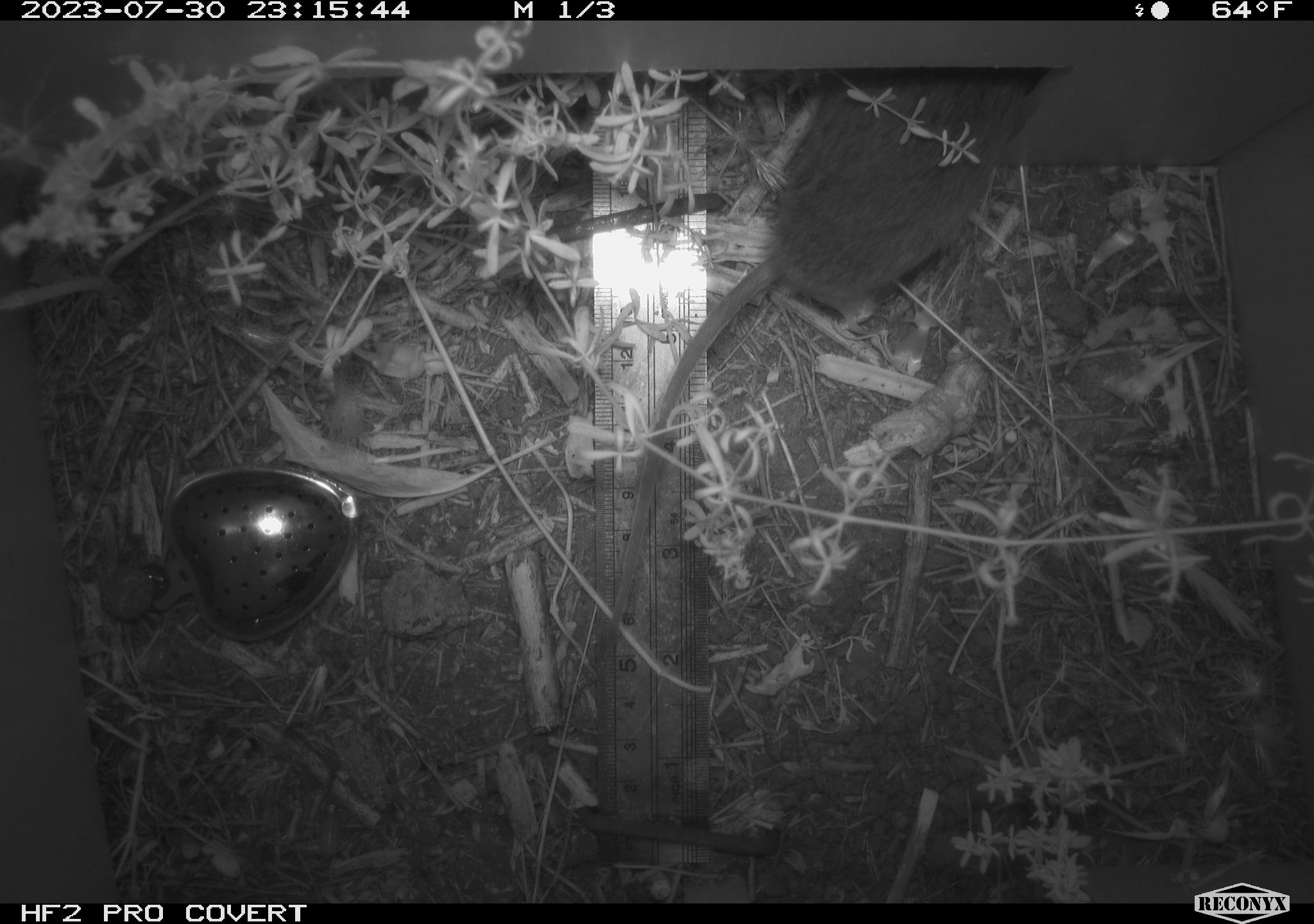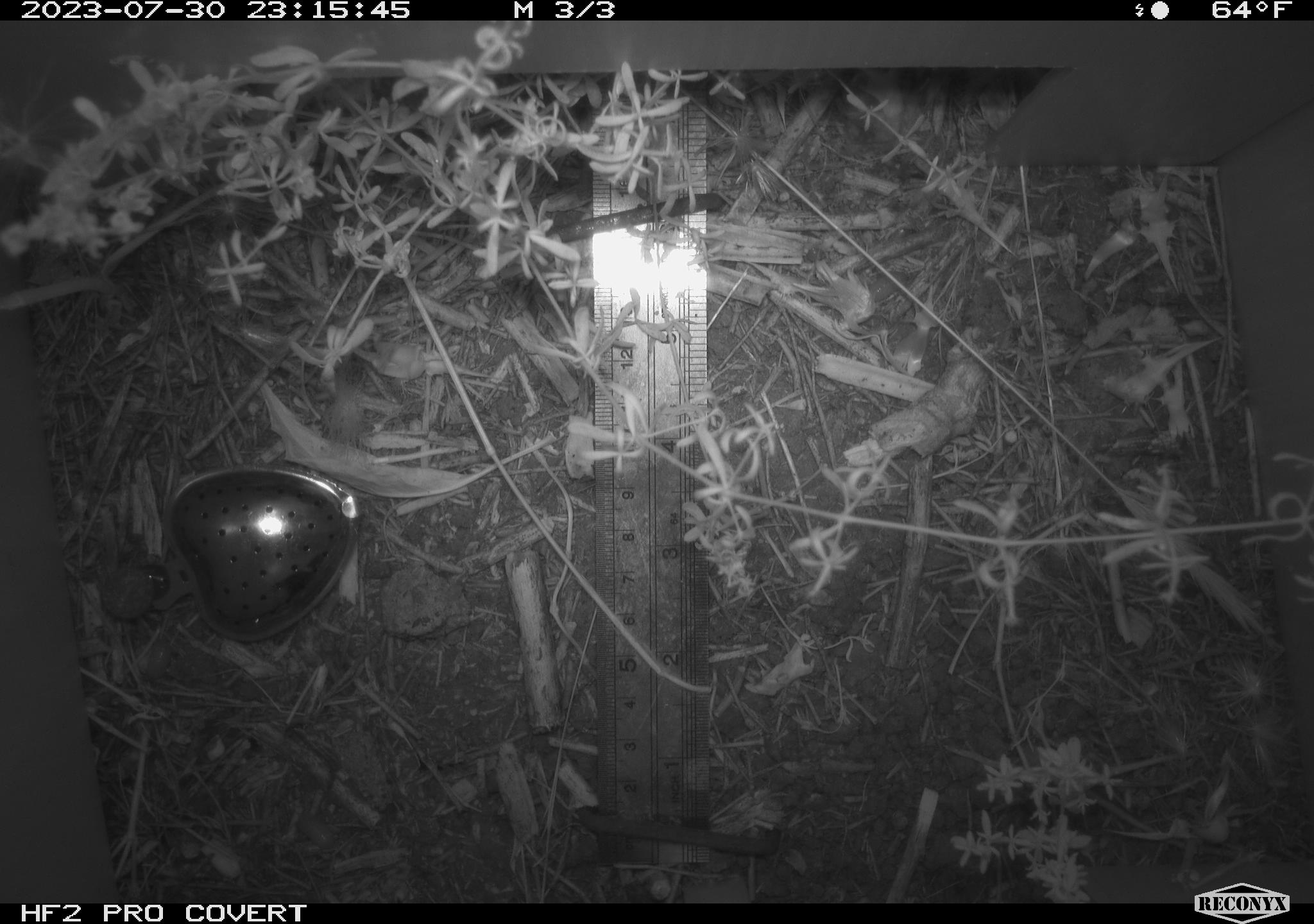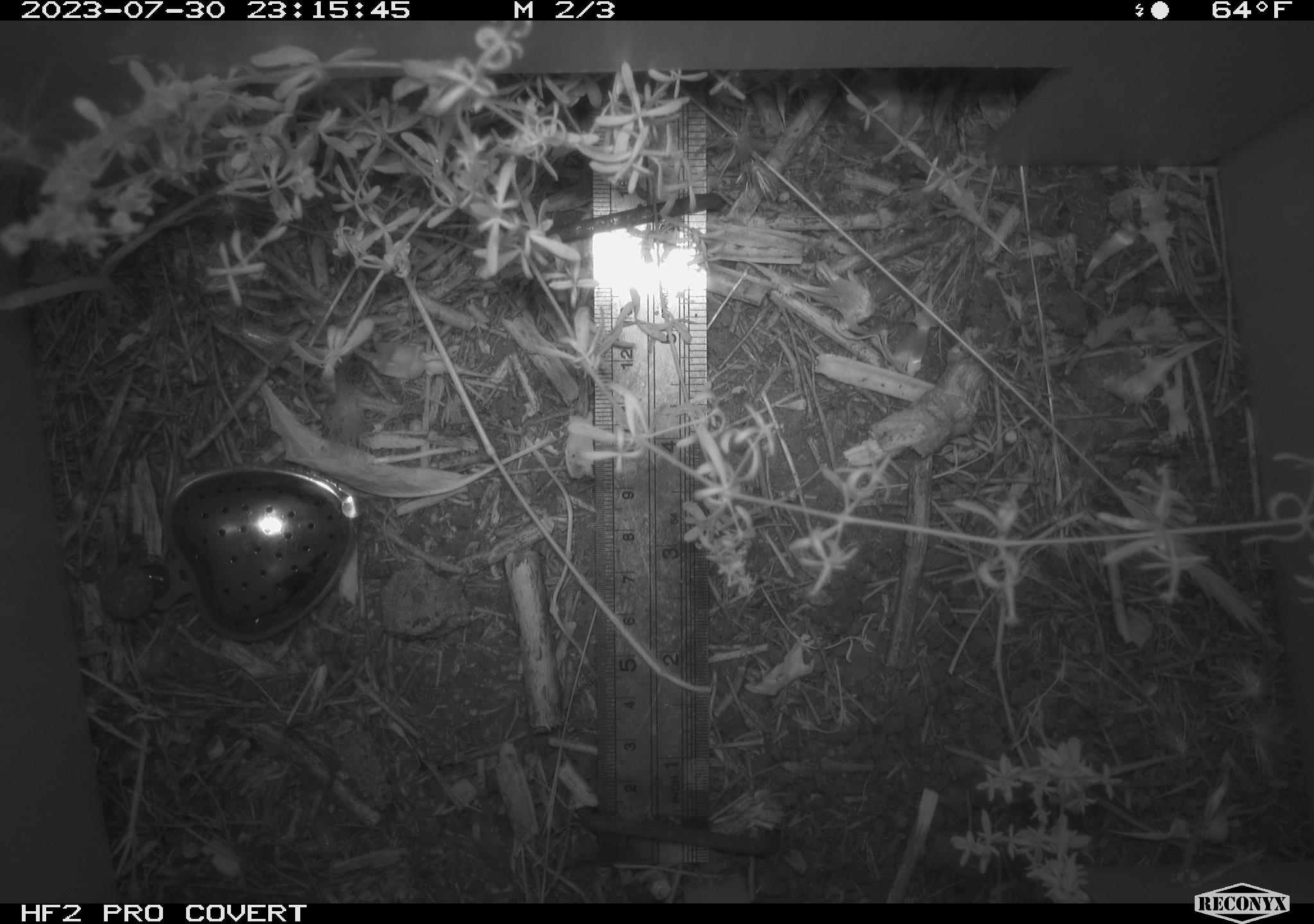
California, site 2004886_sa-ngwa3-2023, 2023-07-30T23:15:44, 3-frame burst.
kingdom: Animalia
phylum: Chordata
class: Mammalia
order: Rodentia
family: Cricetidae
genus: Microtus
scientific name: Microtus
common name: meadow vole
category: microtus species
Microtus species (meadow vole) (Microtus).